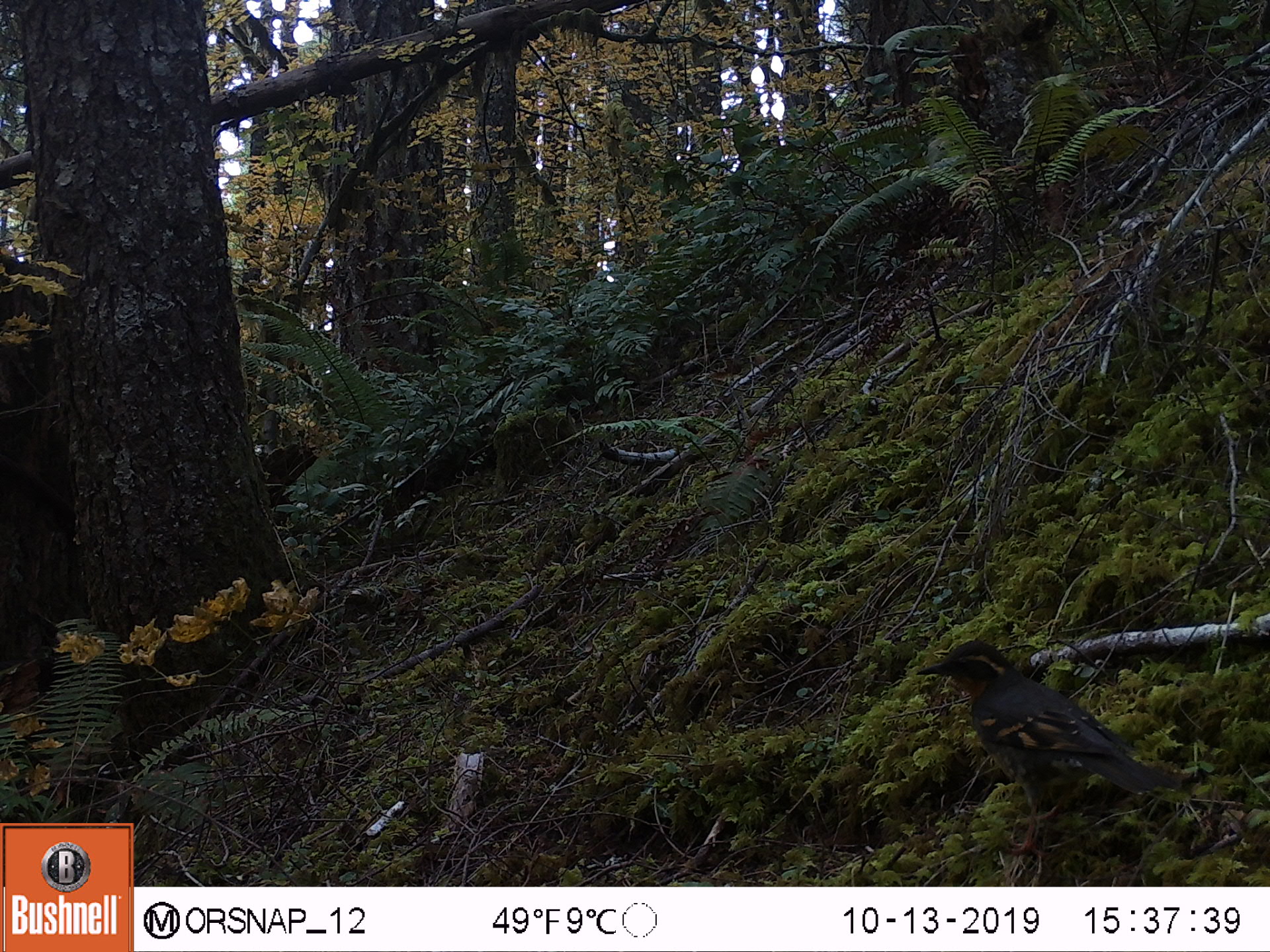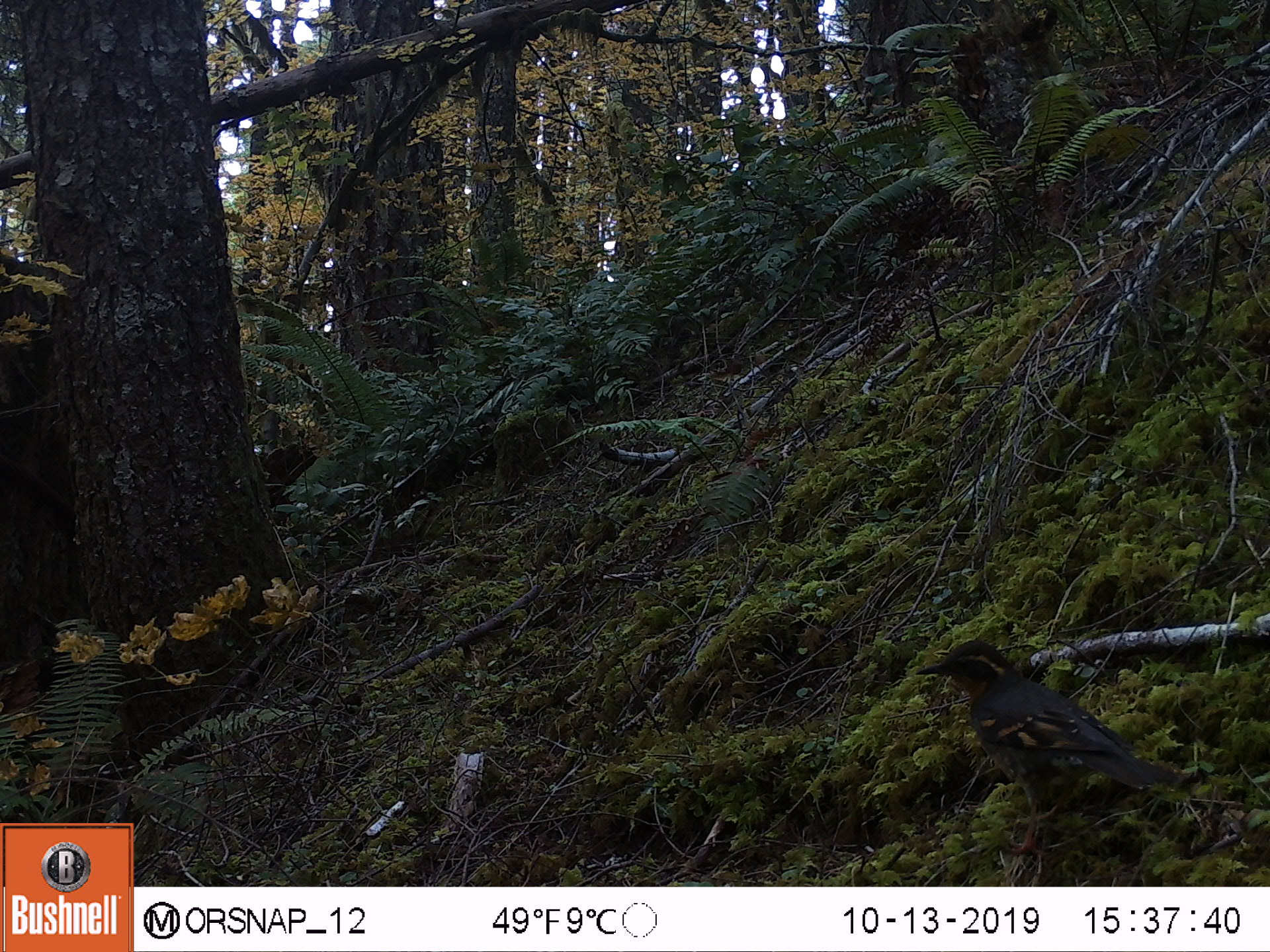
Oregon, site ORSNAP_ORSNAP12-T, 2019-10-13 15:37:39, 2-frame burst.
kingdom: Animalia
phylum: Chordata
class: Aves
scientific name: Aves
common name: bird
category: other bird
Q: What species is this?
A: Other bird (bird) (Aves).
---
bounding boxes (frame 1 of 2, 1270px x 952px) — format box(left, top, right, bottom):
other bird: box(904, 623, 1206, 882)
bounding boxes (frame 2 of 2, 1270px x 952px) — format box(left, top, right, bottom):
other bird: box(887, 621, 1191, 857)